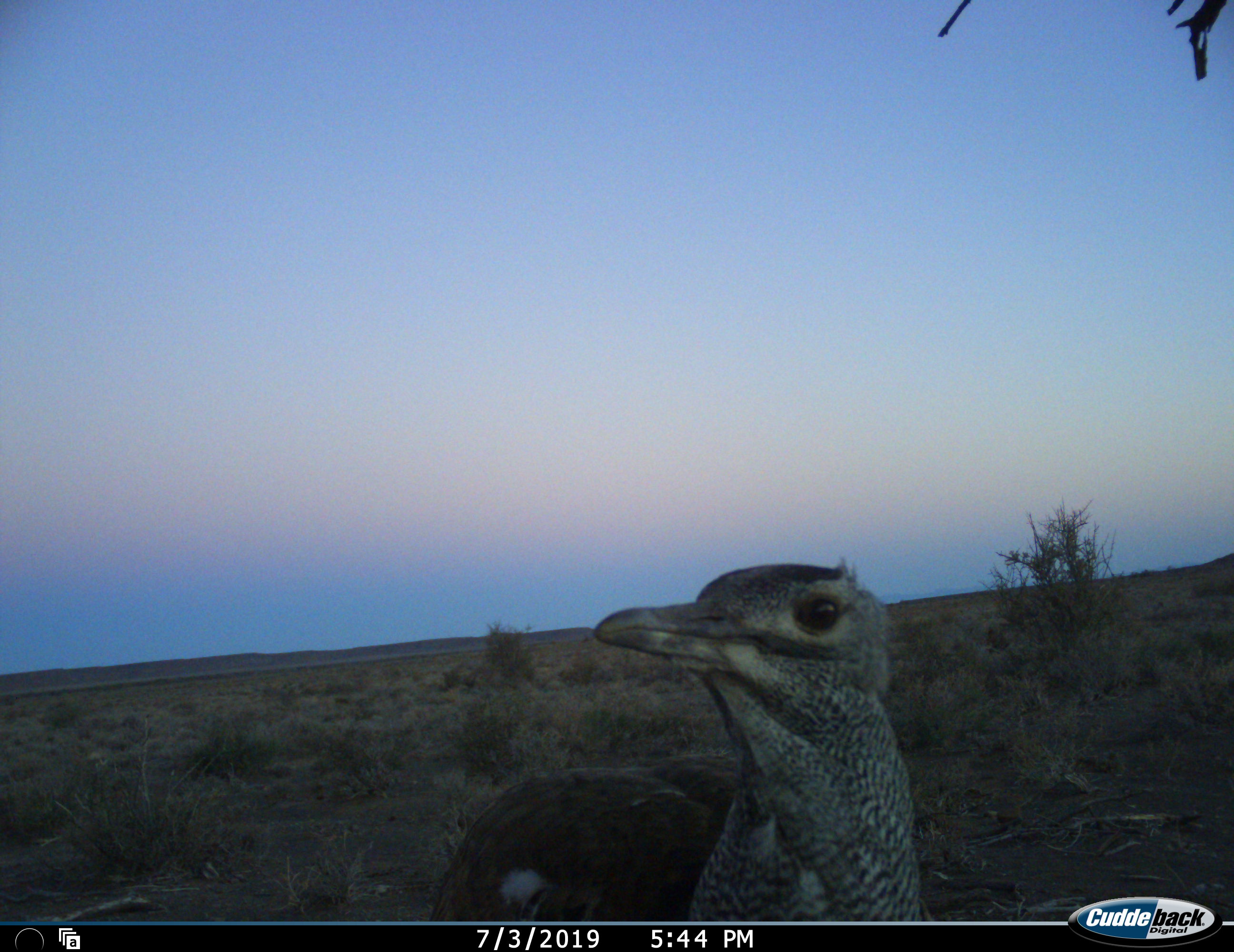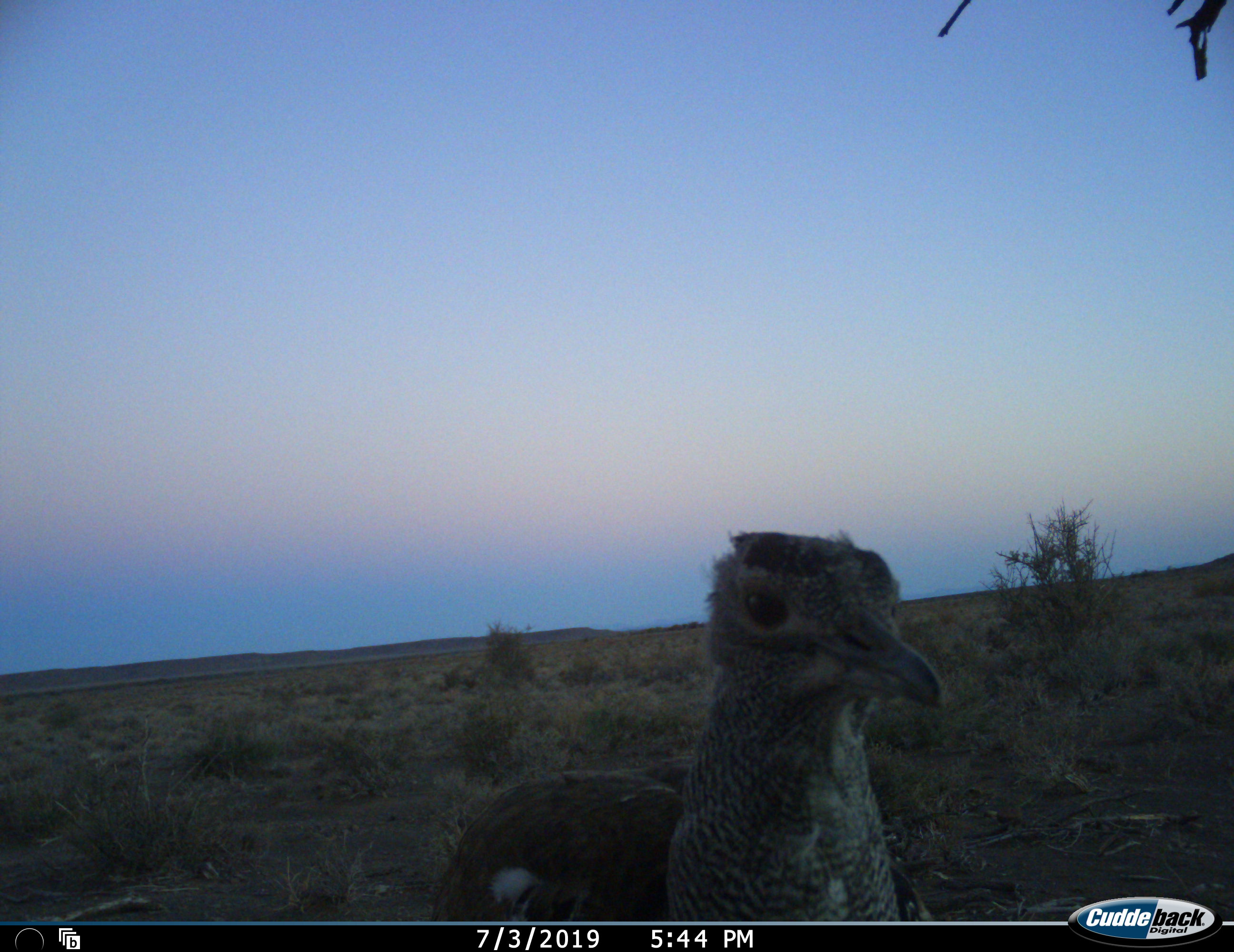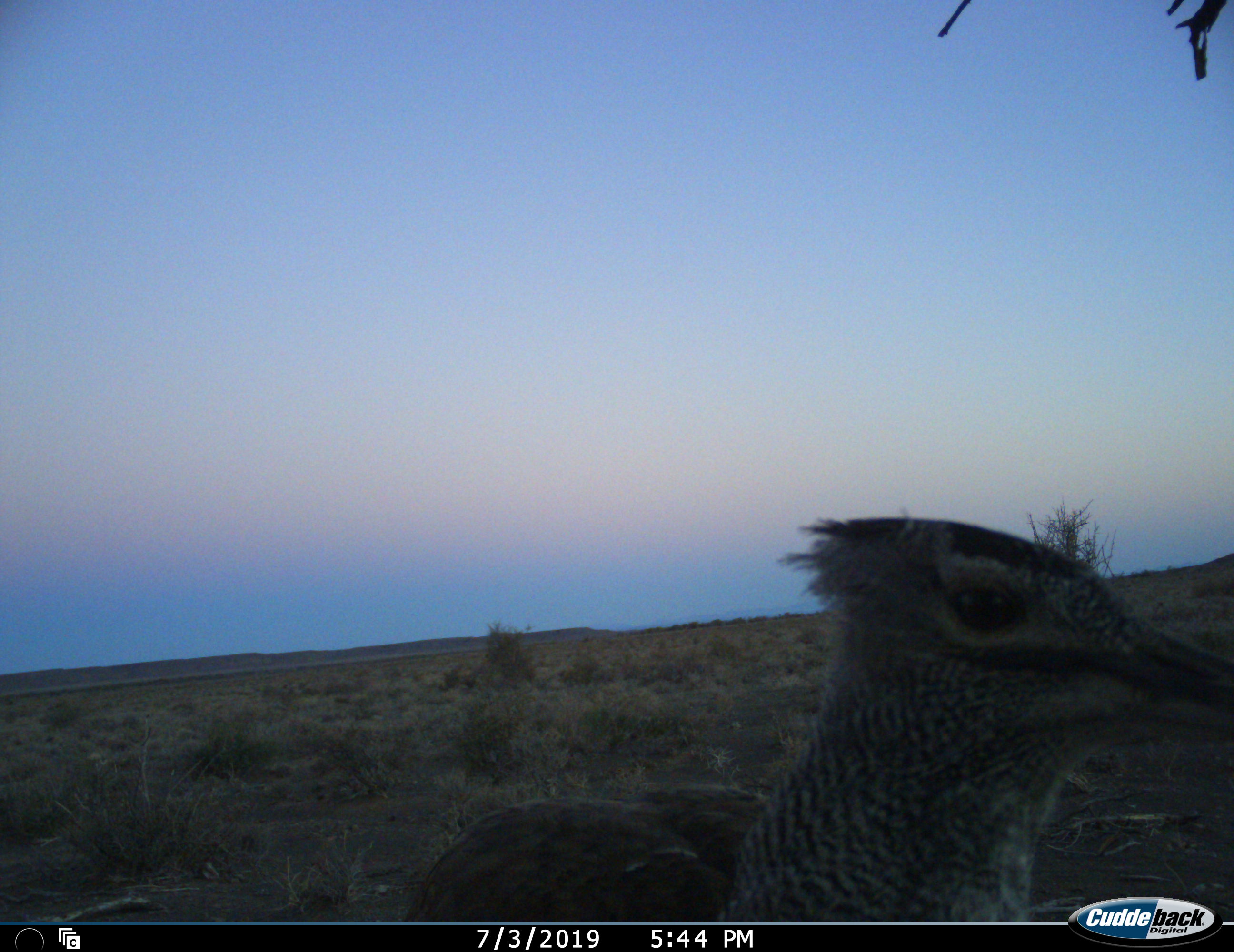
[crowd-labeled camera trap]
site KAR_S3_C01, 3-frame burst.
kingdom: Animalia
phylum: Chordata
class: Aves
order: Otidiformes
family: Otididae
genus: Ardeotis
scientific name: Ardeotis kori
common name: kori bustard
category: bustardkori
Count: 1.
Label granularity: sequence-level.